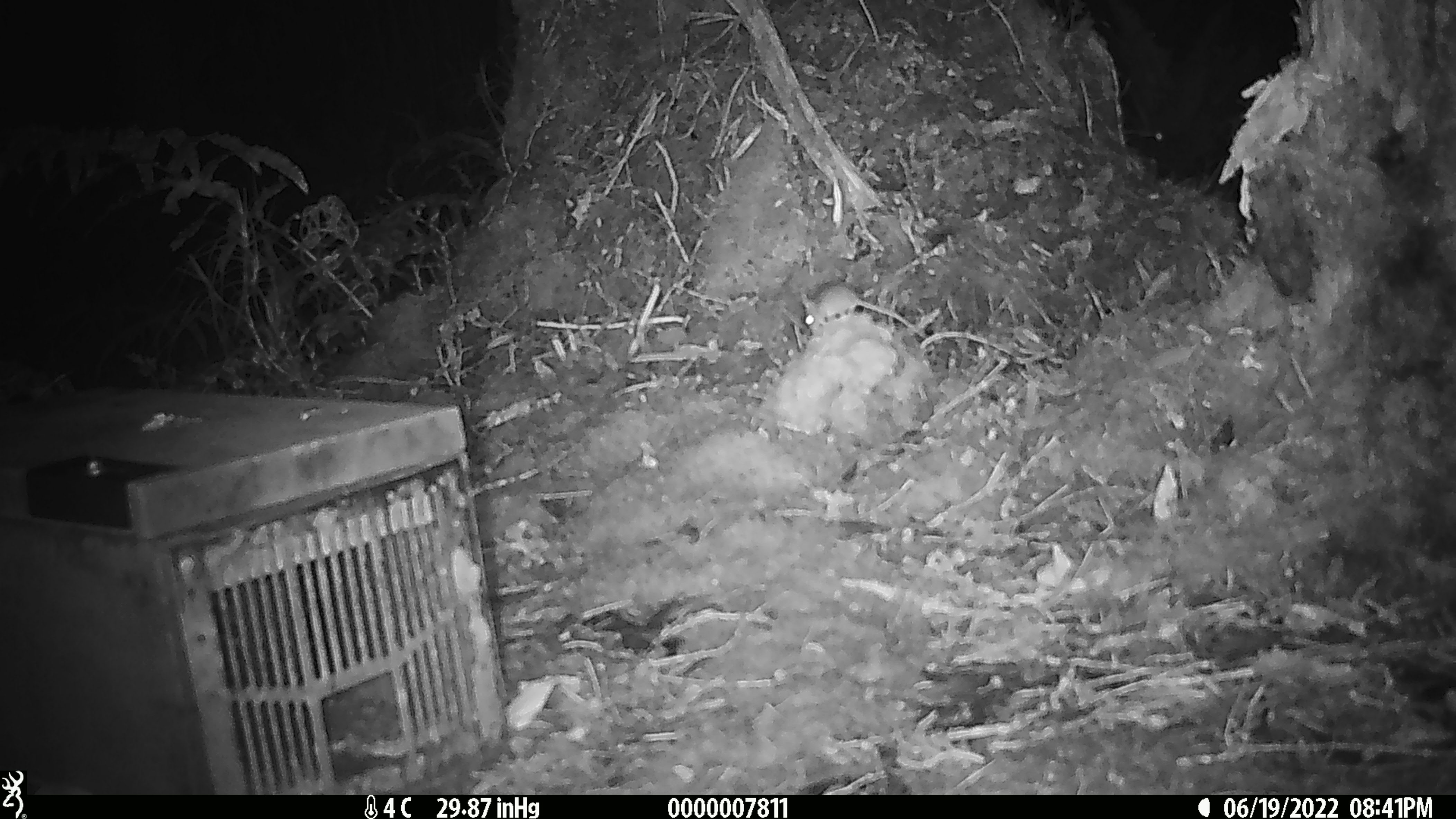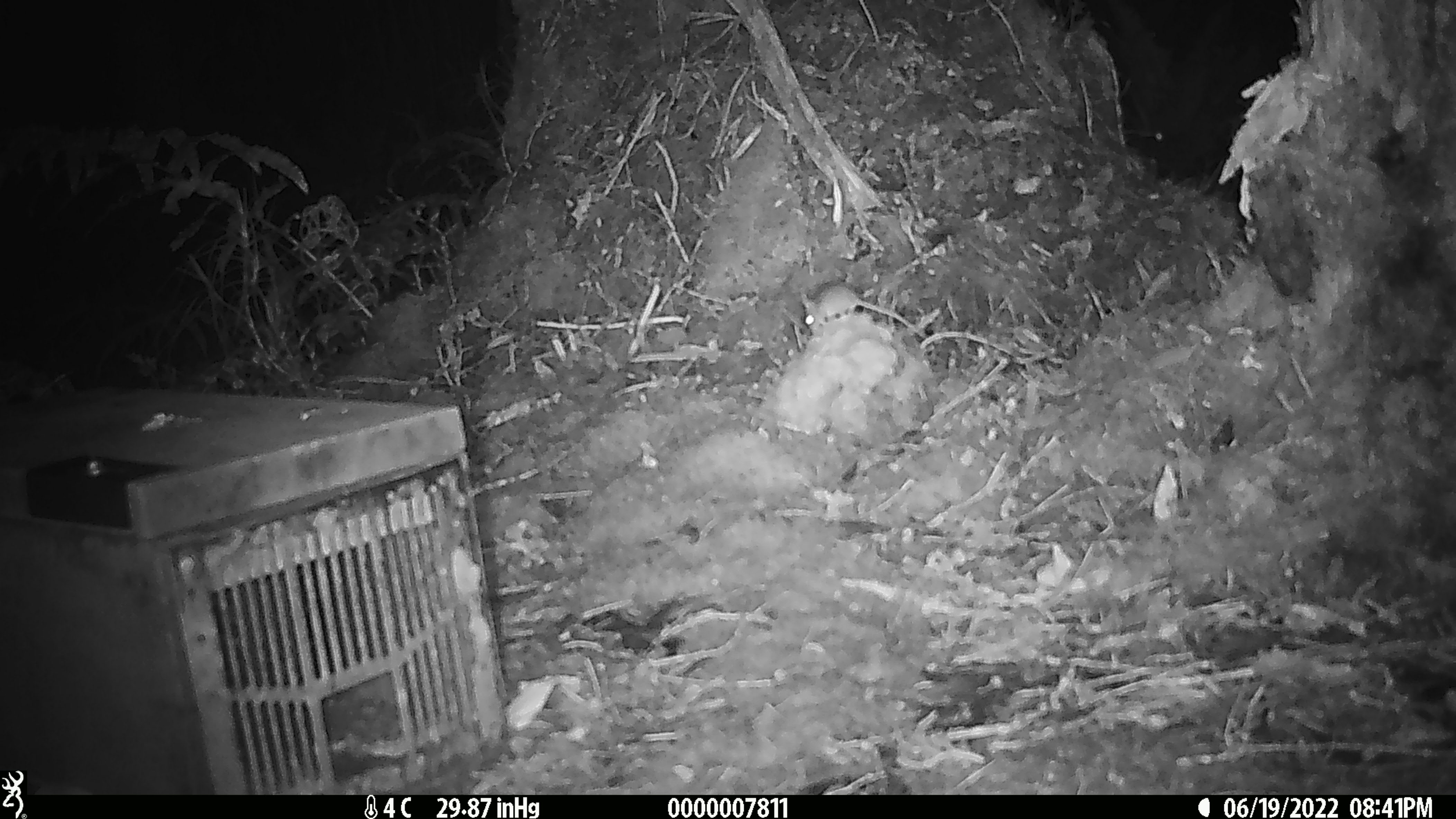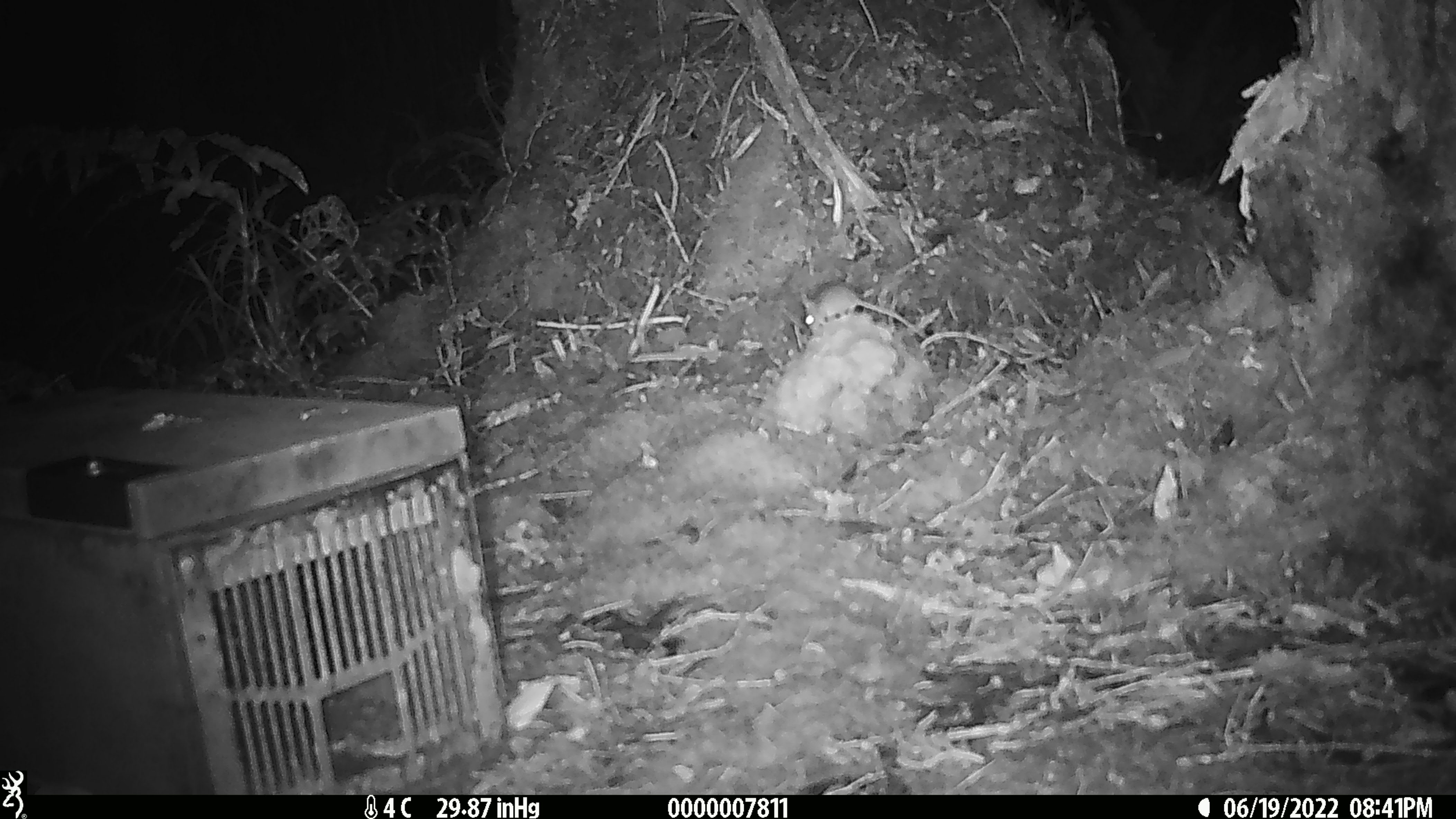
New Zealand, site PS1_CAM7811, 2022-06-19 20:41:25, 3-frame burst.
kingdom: Animalia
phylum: Chordata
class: Mammalia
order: Rodentia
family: Muridae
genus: Mus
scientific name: Mus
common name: mouse